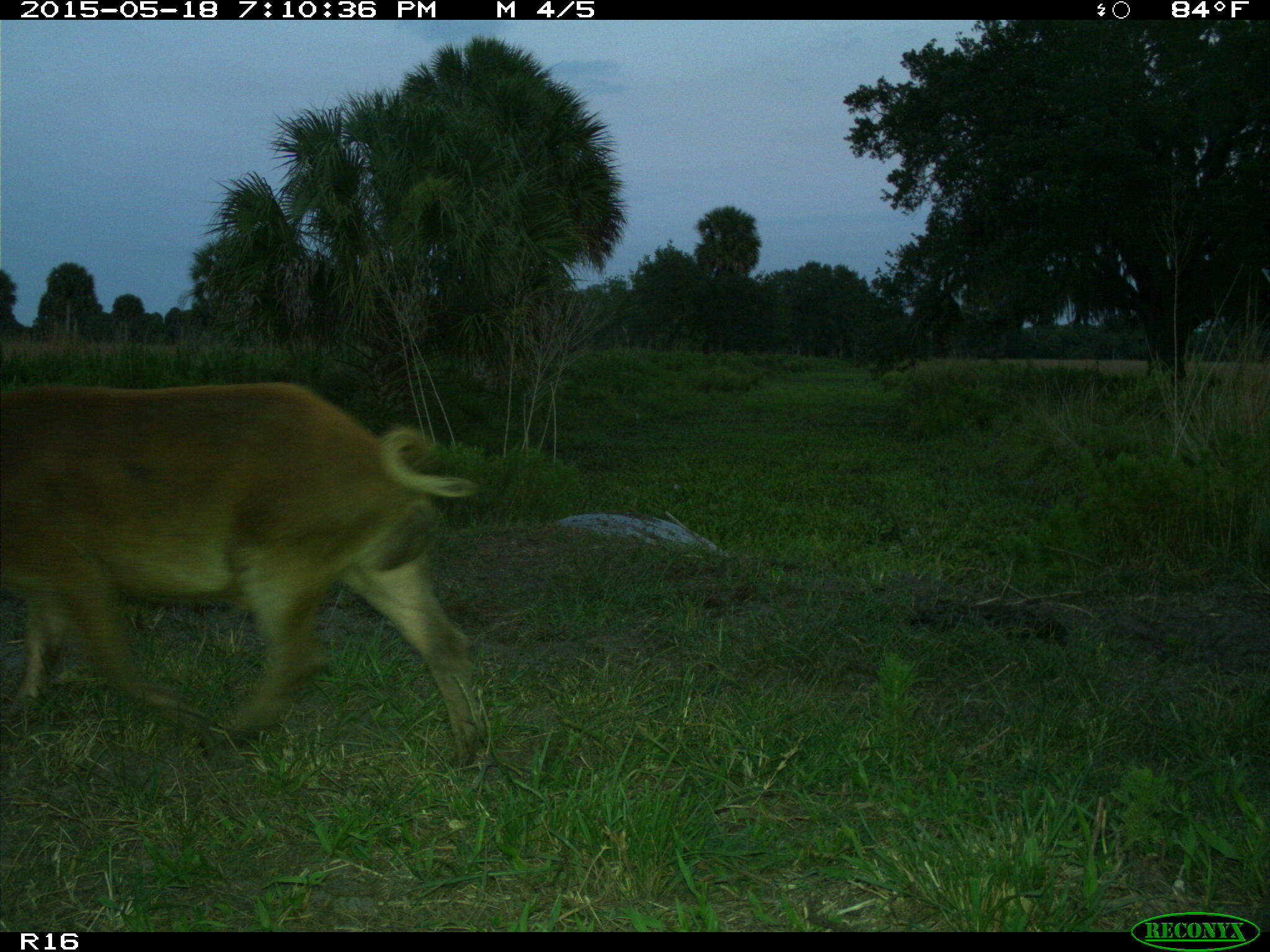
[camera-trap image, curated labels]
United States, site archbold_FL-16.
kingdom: Animalia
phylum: Chordata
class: Mammalia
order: Artiodactyla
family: Suidae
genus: Sus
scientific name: Sus scrofa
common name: wild boar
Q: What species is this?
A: Sus scrofa (wild boar).